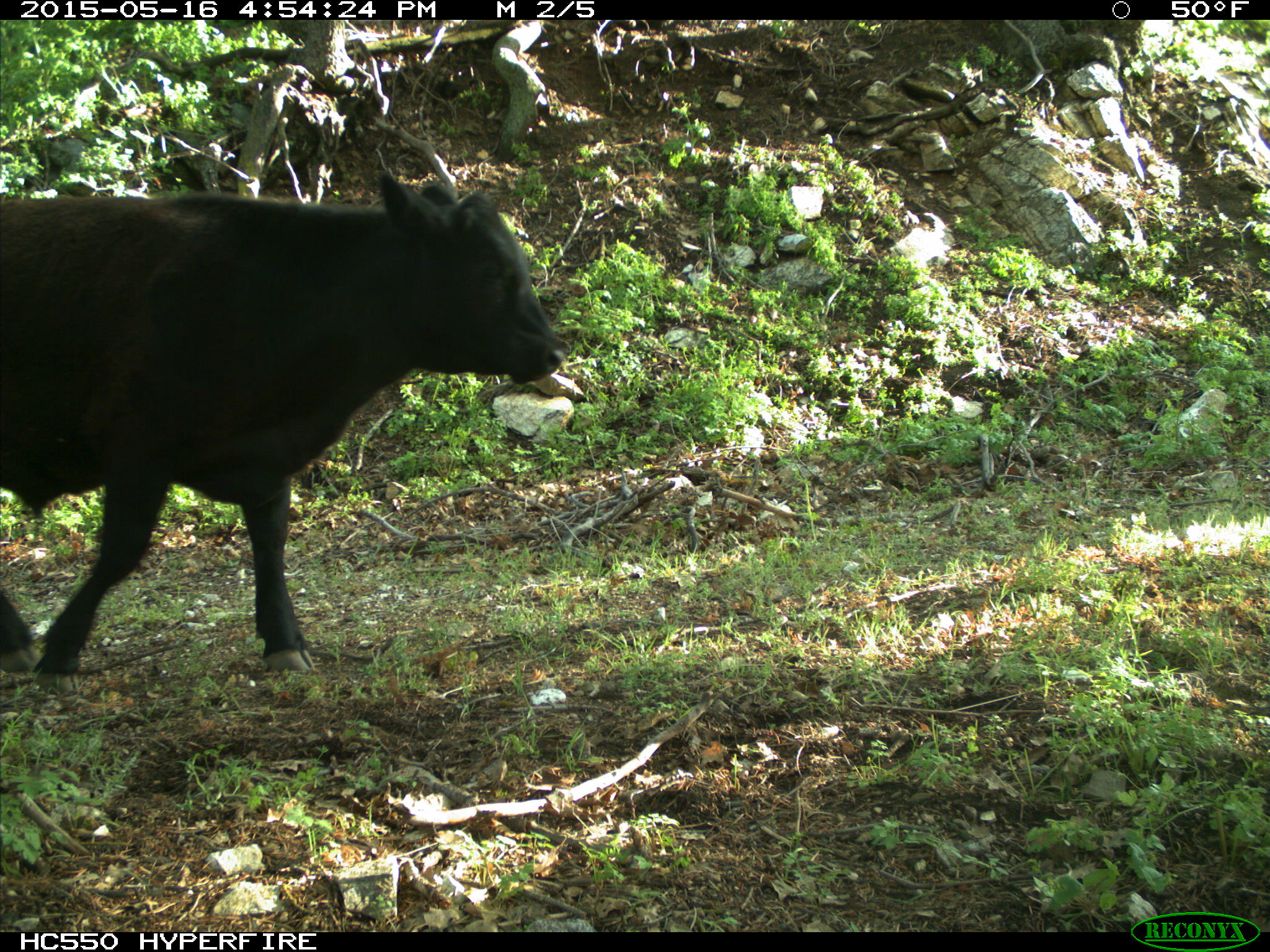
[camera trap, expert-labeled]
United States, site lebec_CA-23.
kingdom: Animalia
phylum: Chordata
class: Mammalia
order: Artiodactyla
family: Bovidae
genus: Bos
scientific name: Bos taurus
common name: domestic cow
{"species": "Bos taurus (domestic cow)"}